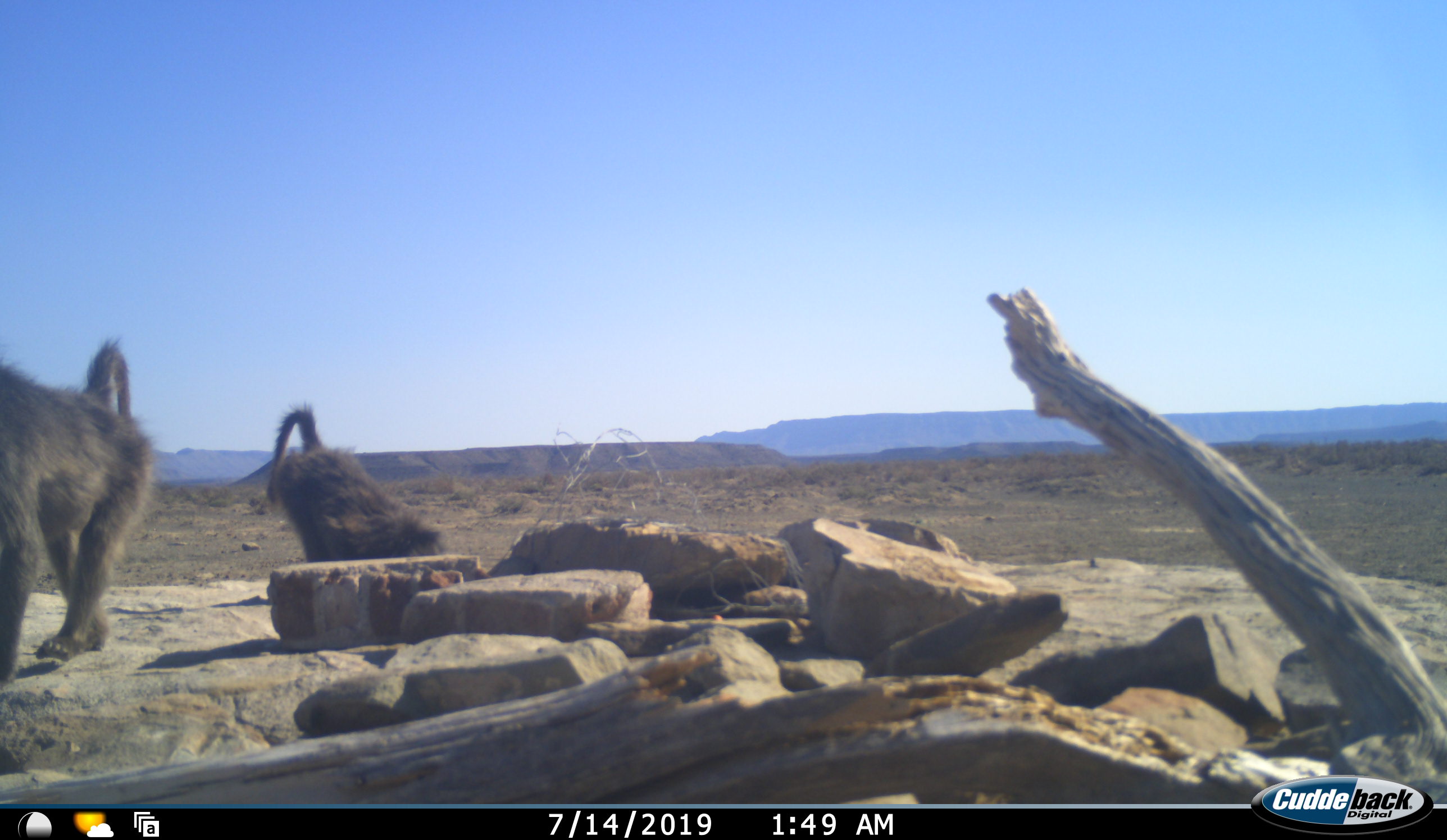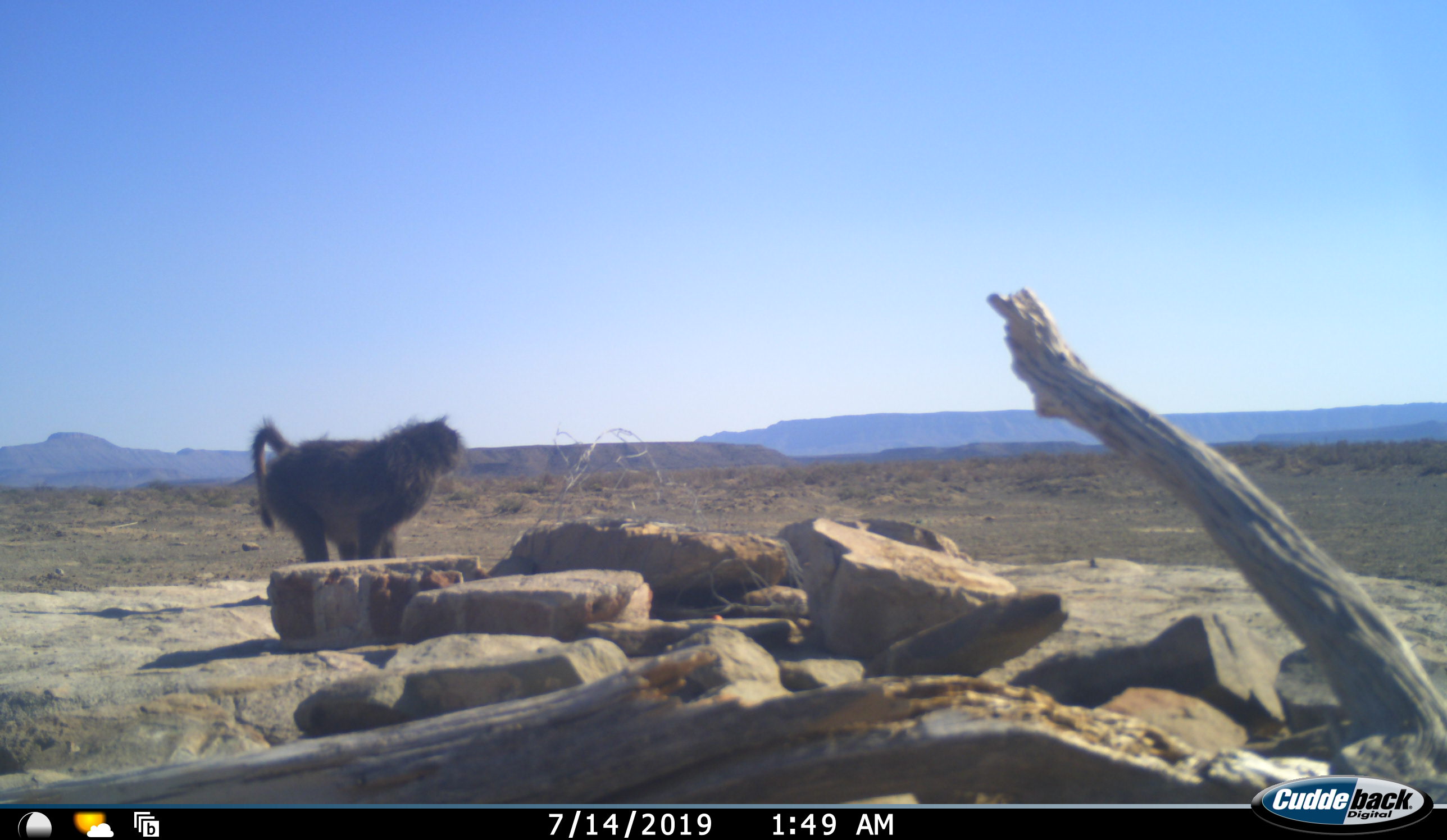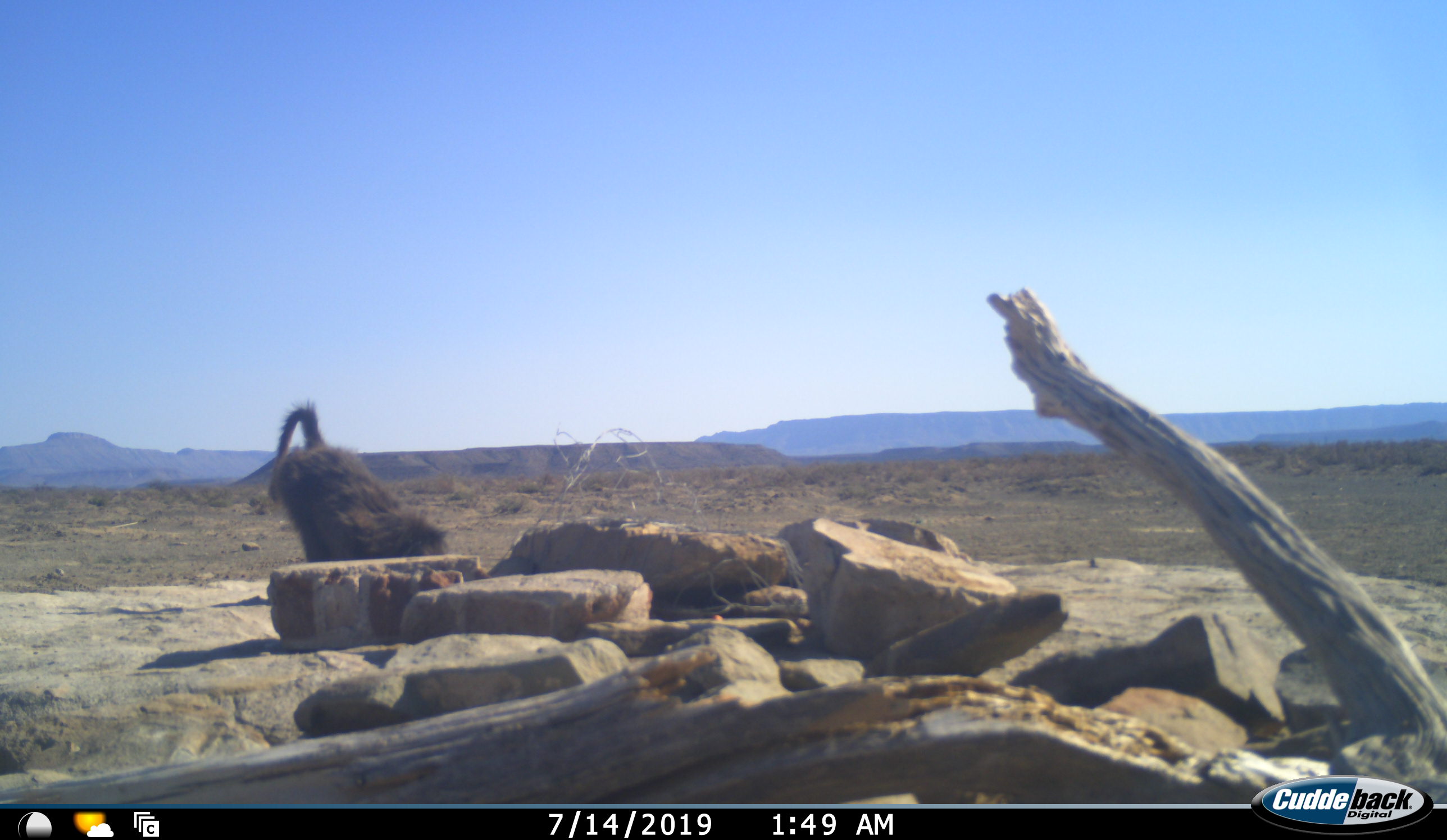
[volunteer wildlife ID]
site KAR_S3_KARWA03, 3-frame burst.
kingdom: Animalia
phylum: Chordata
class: Mammalia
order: Primates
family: Cercopithecidae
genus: Papio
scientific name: Papio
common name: baboon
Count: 2.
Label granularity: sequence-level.